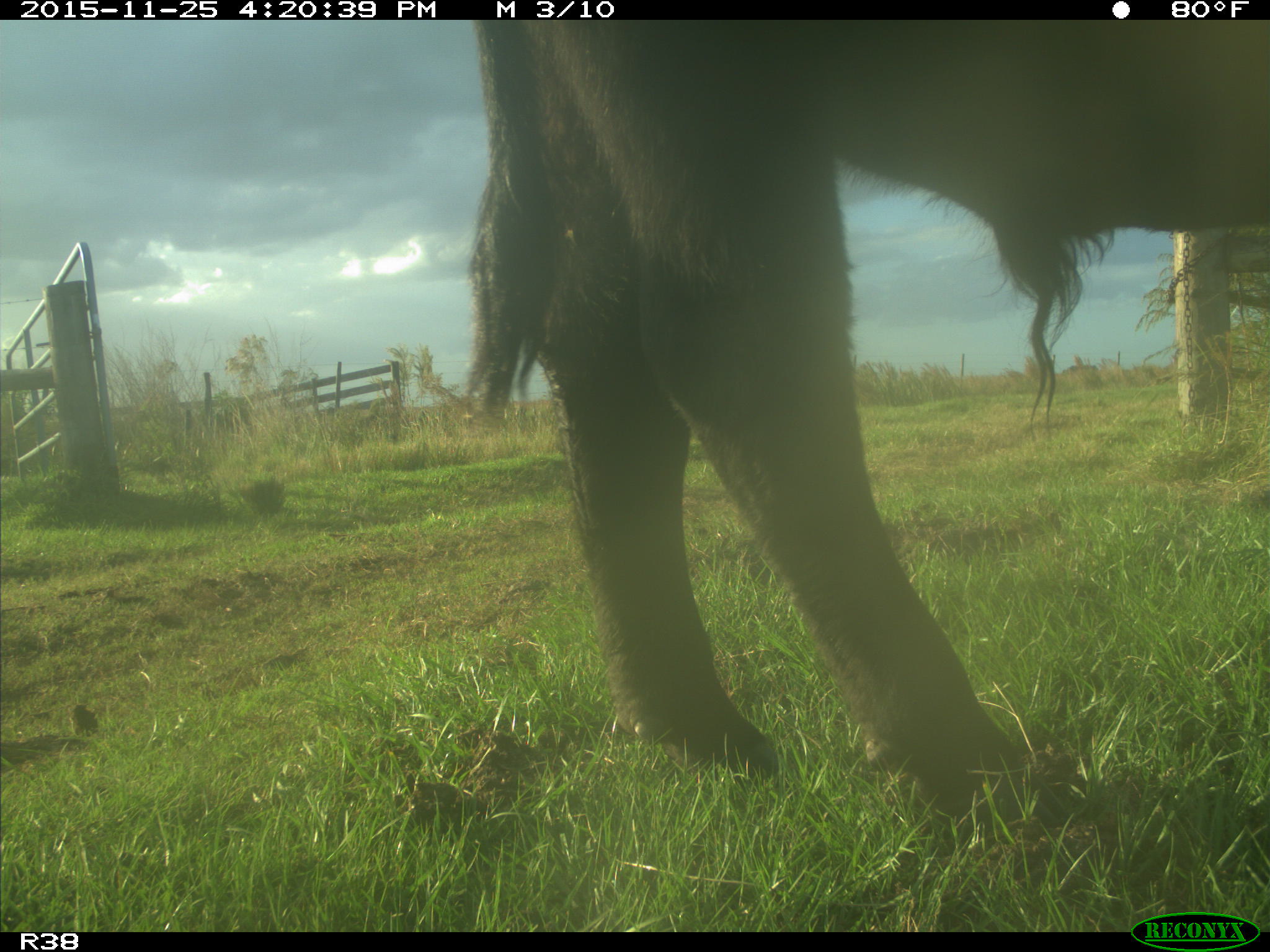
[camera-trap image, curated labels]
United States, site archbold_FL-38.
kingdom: Animalia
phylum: Chordata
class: Mammalia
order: Artiodactyla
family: Bovidae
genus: Bos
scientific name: Bos taurus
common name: domestic cow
Bos taurus (domestic cow).